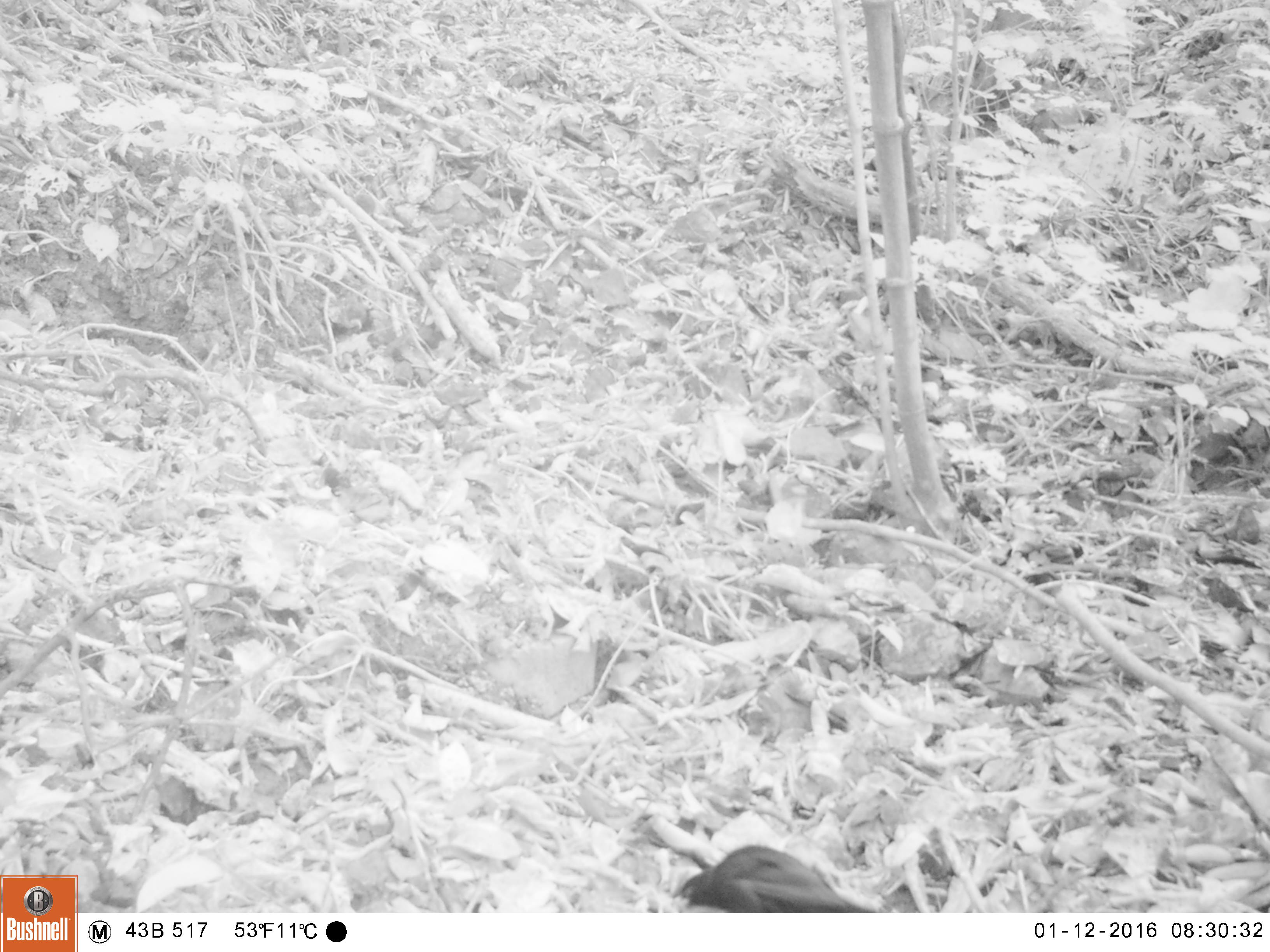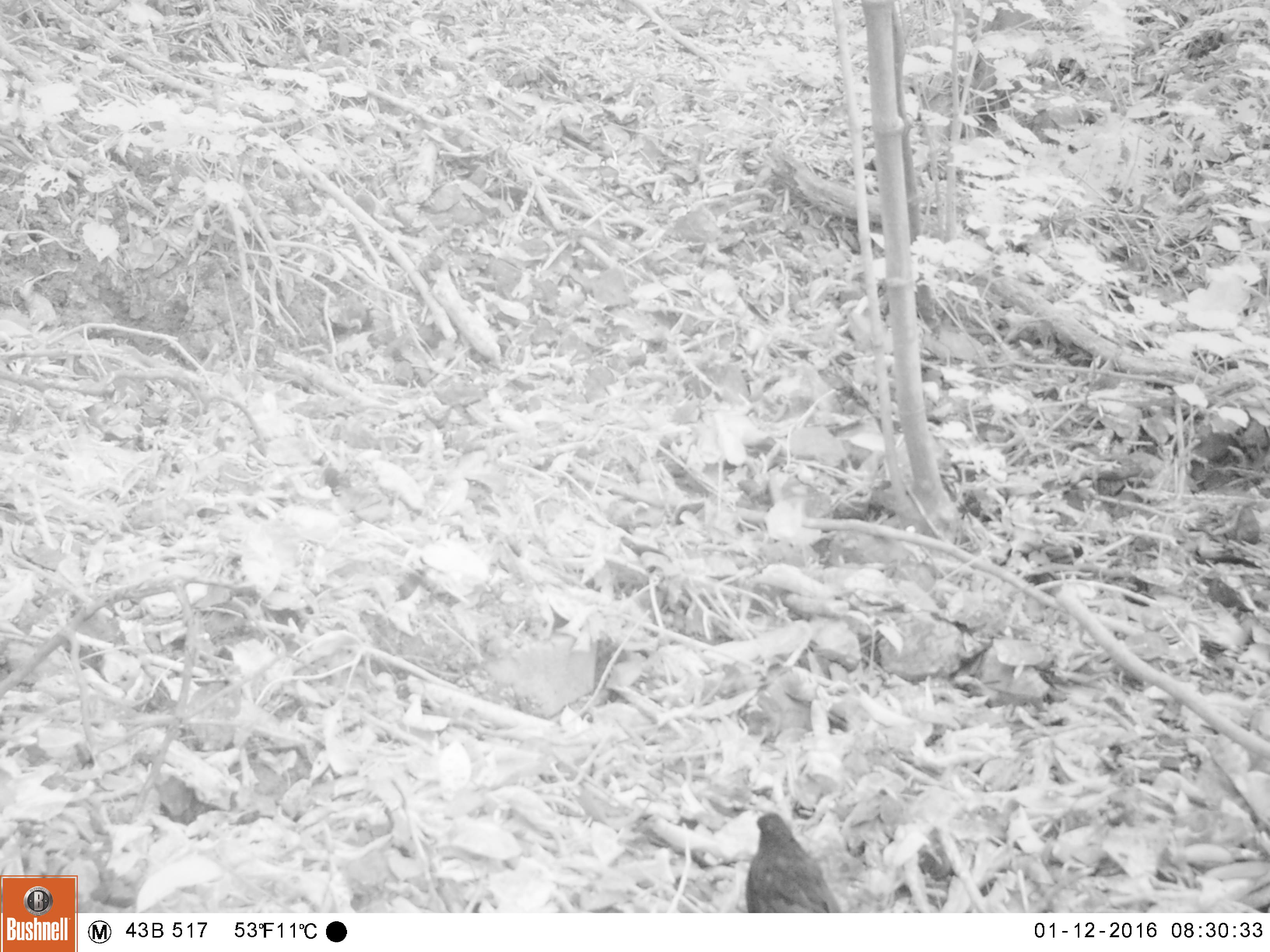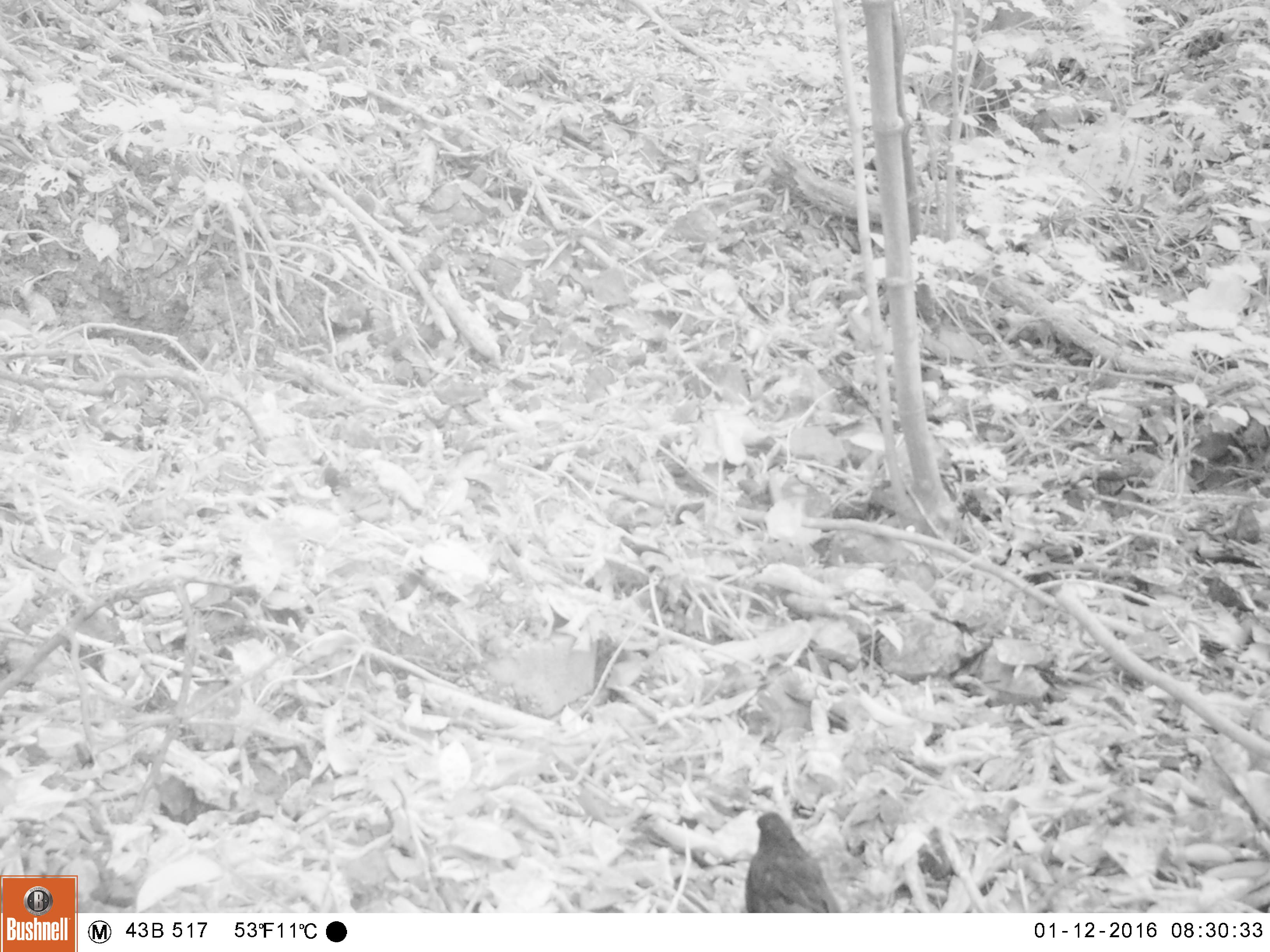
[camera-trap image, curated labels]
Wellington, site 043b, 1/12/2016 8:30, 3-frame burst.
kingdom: Animalia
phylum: Chordata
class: Aves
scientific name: Aves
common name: bird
Bird (Aves).